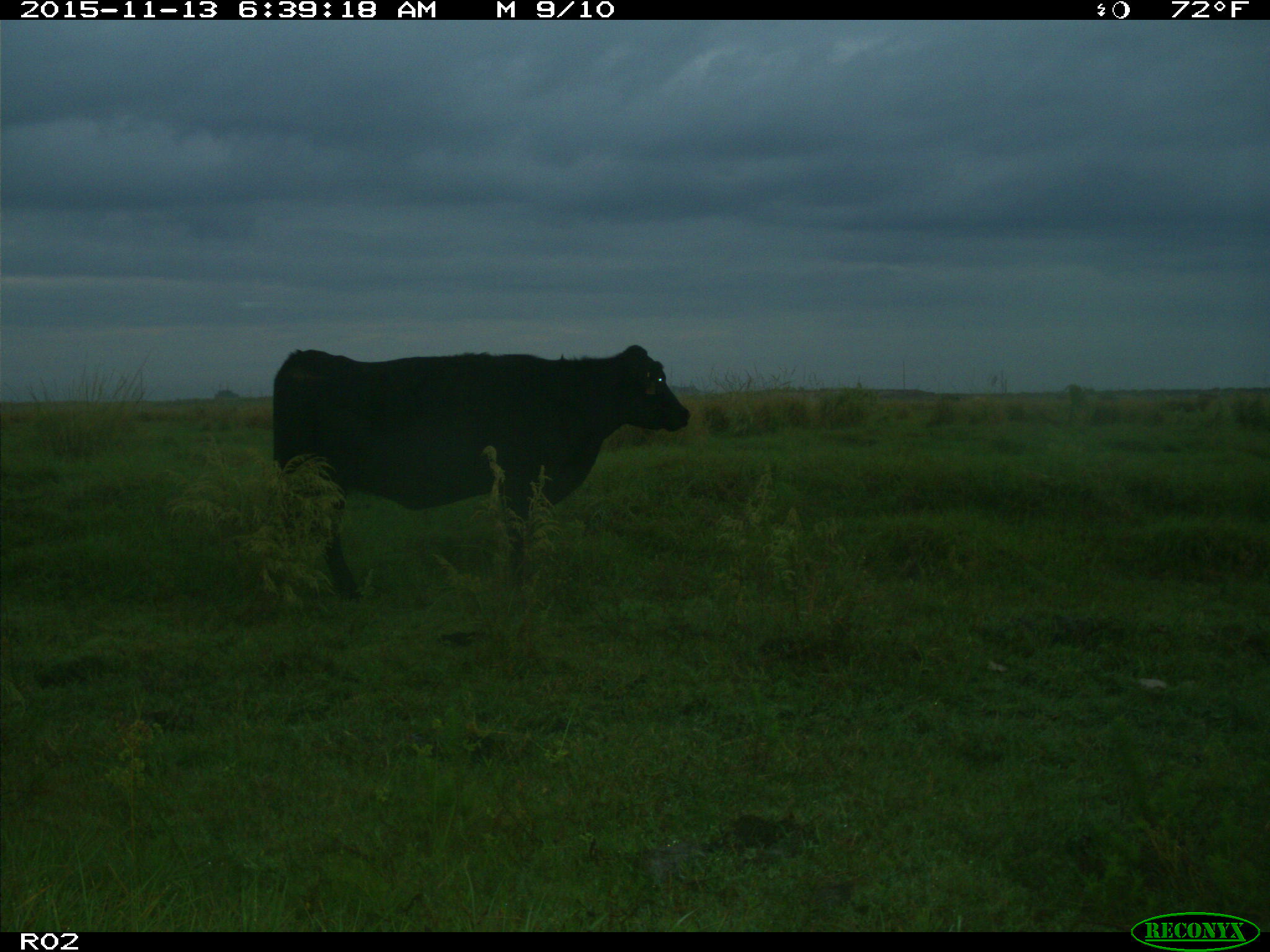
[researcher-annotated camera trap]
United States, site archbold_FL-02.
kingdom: Animalia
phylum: Chordata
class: Mammalia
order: Artiodactyla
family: Bovidae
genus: Bos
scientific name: Bos taurus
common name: domestic cow